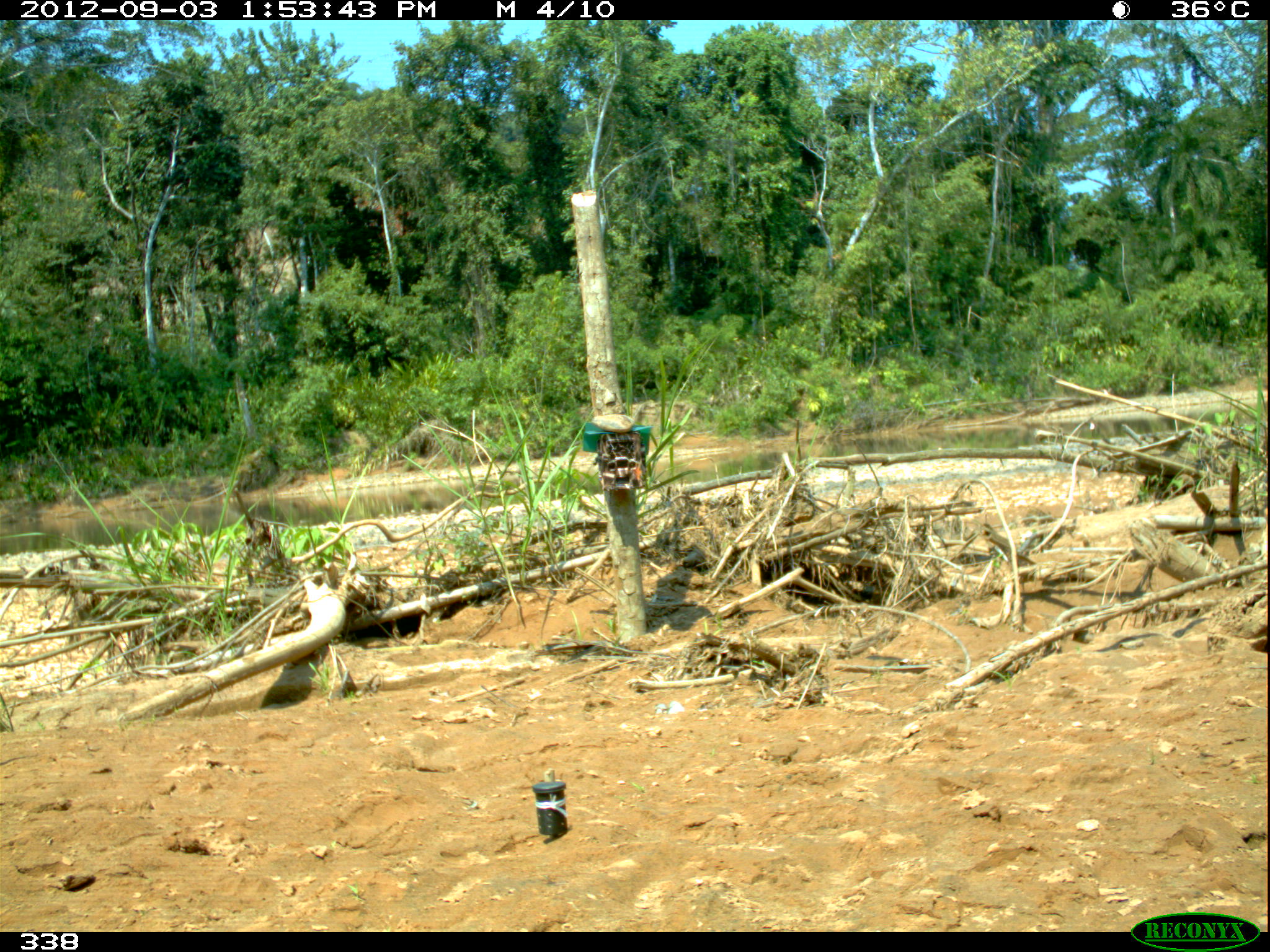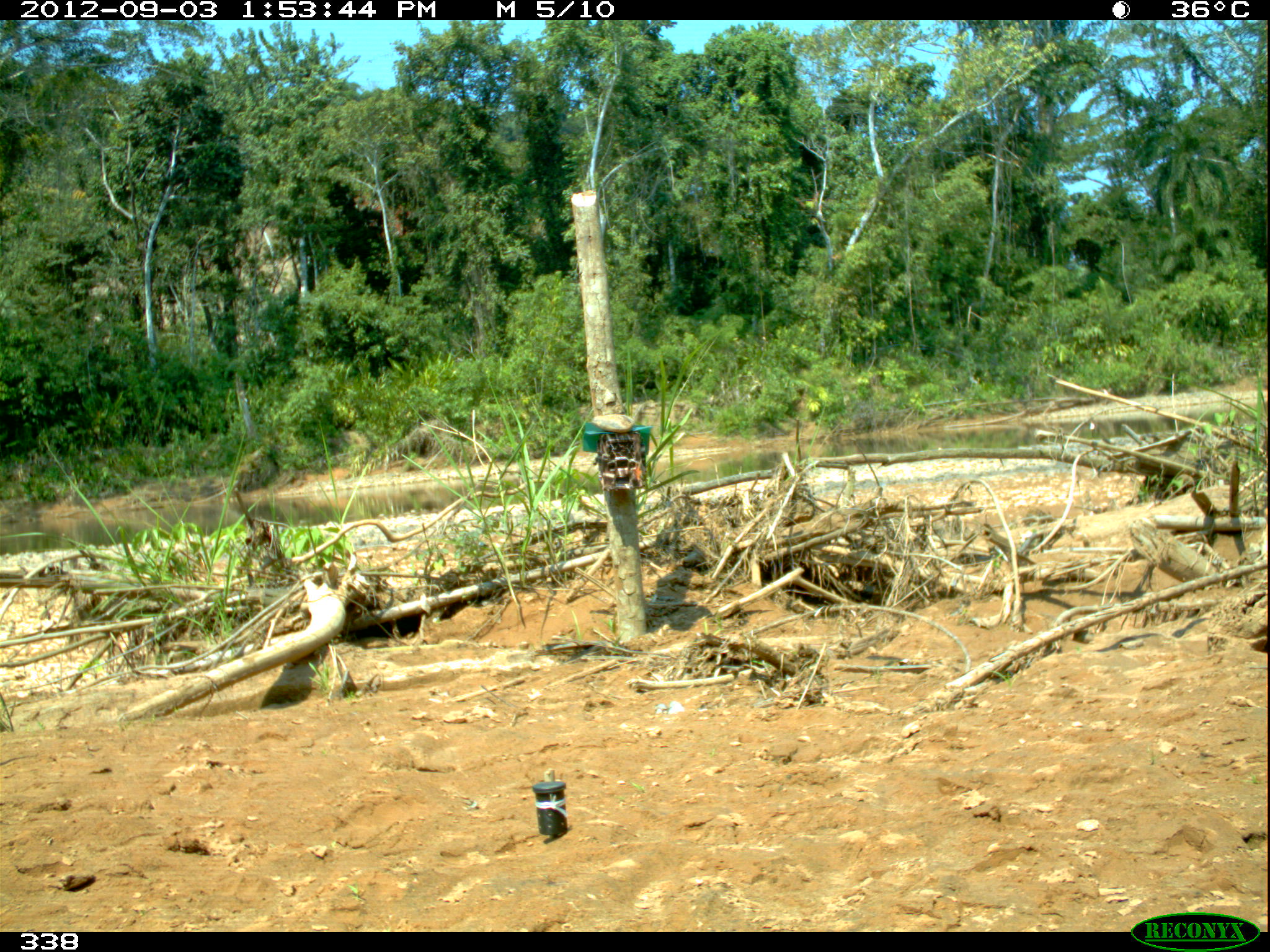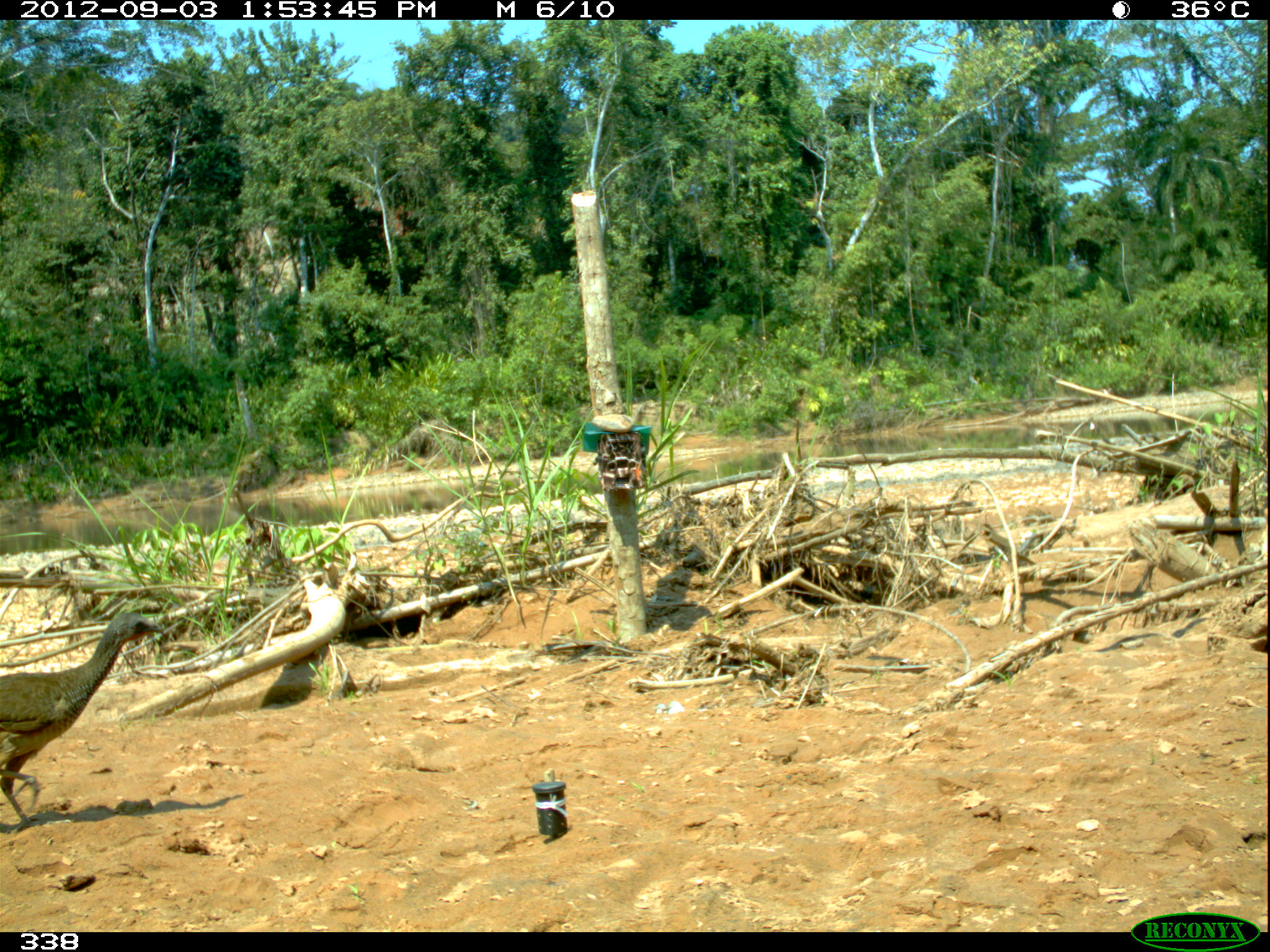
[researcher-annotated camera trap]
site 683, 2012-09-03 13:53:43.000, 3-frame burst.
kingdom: Animalia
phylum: Chordata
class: Aves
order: Galliformes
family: Cracidae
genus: Penelope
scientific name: Penelope superciliaris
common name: rusty-margined guan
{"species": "Penelope superciliaris (rusty-margined guan)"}